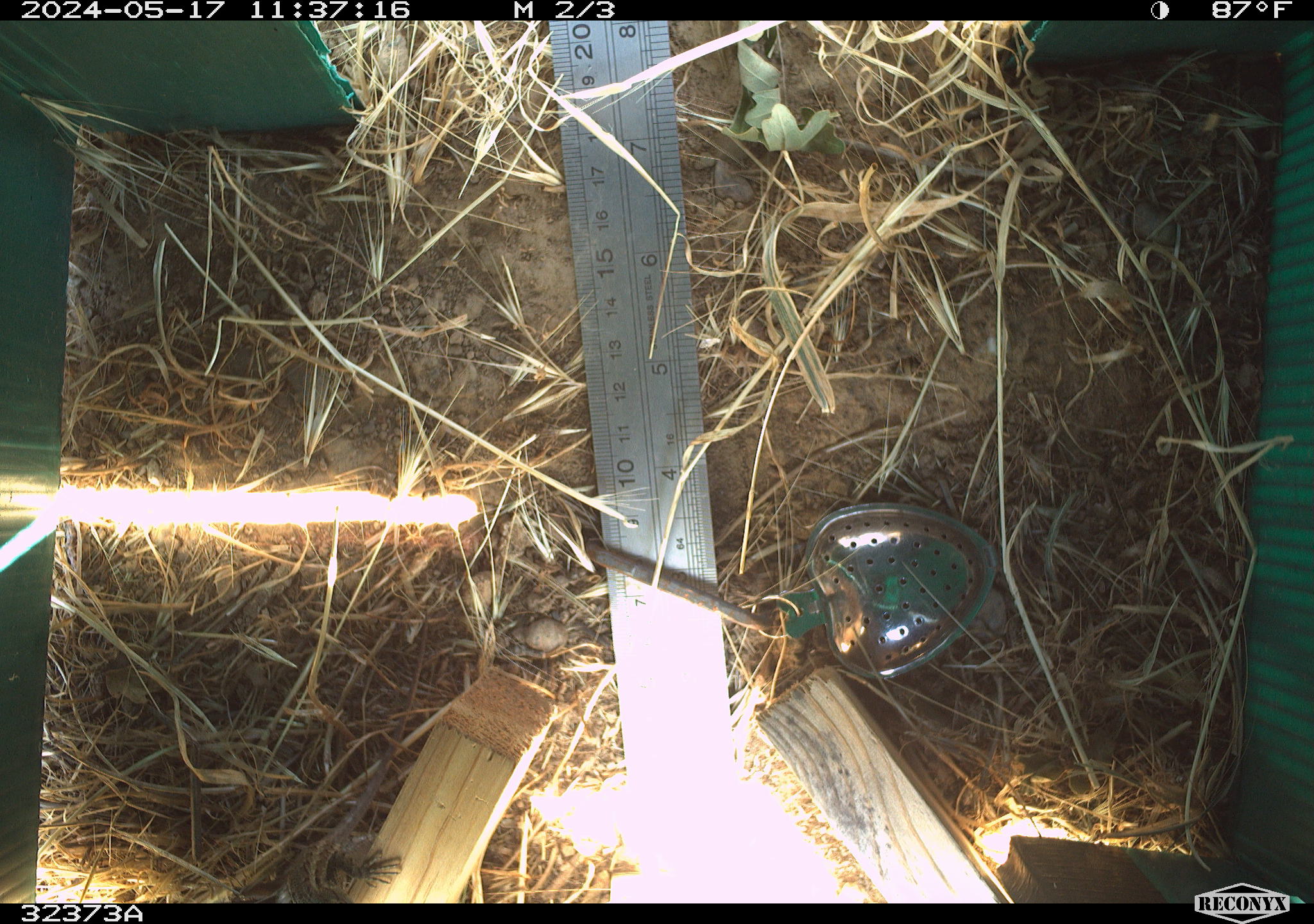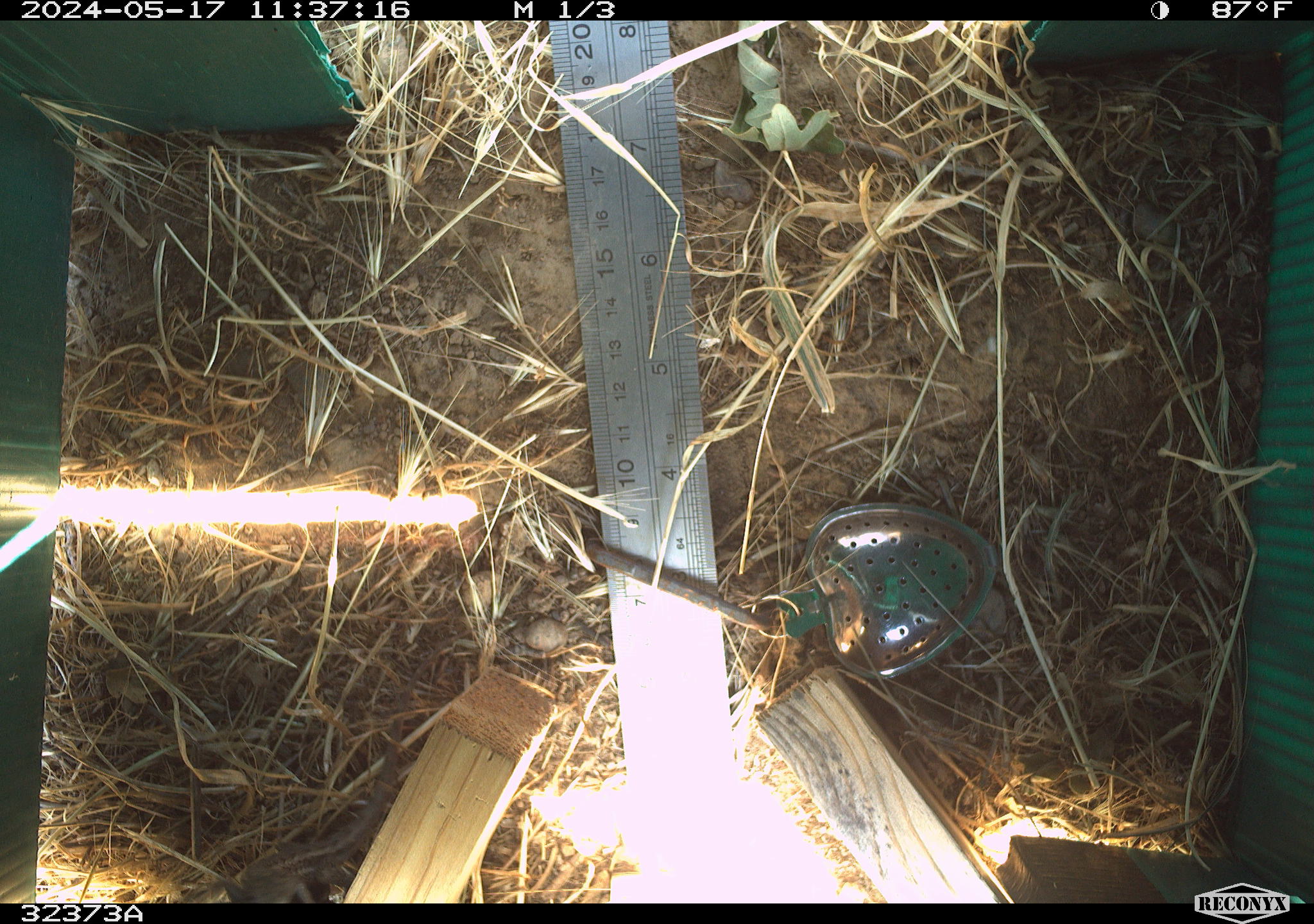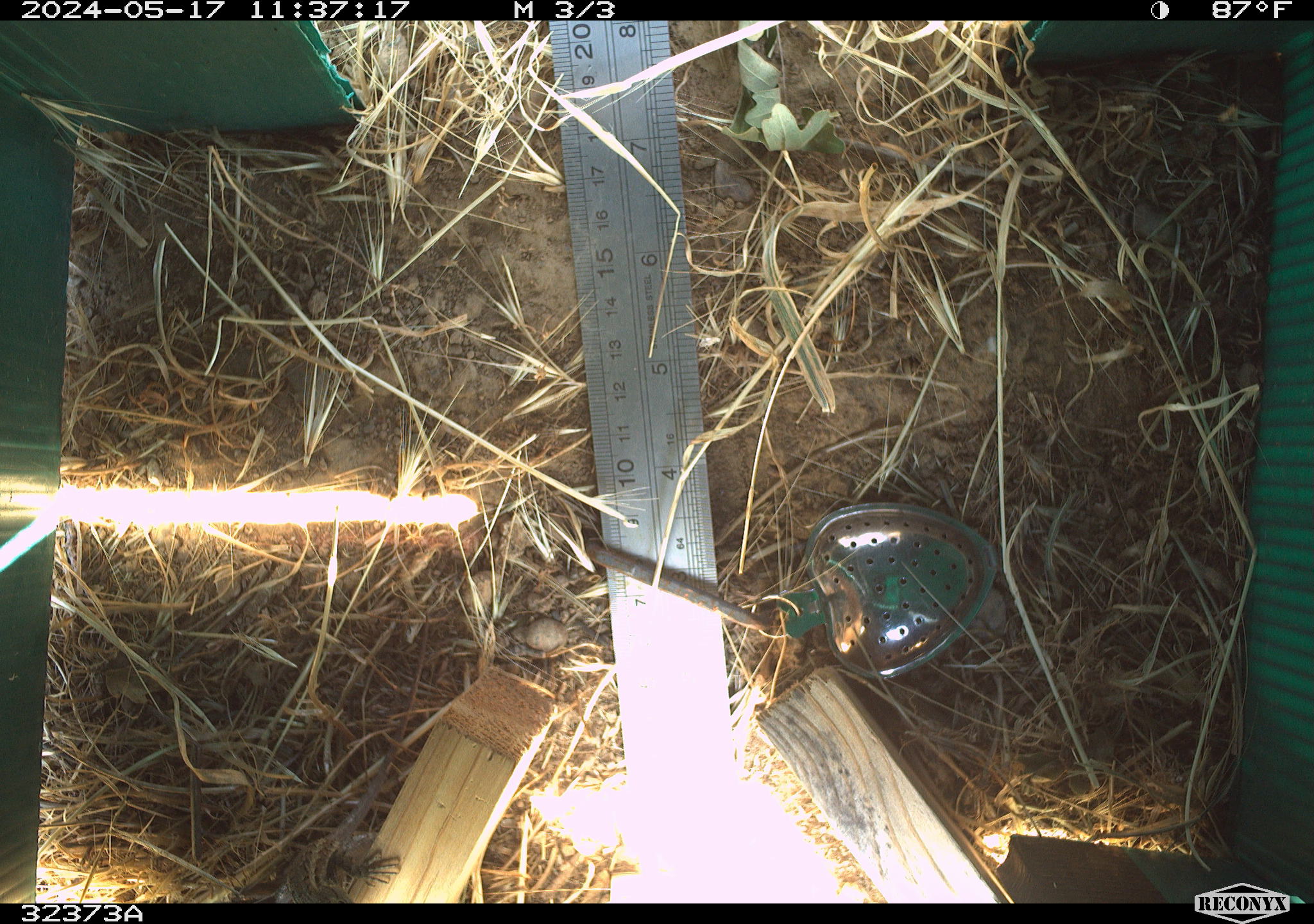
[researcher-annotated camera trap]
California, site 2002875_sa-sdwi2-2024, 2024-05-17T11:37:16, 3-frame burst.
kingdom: Animalia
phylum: Chordata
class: Reptilia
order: Squamata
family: Phrynosomatidae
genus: Sceloporus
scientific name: Sceloporus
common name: spiny lizards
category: sceloporus species